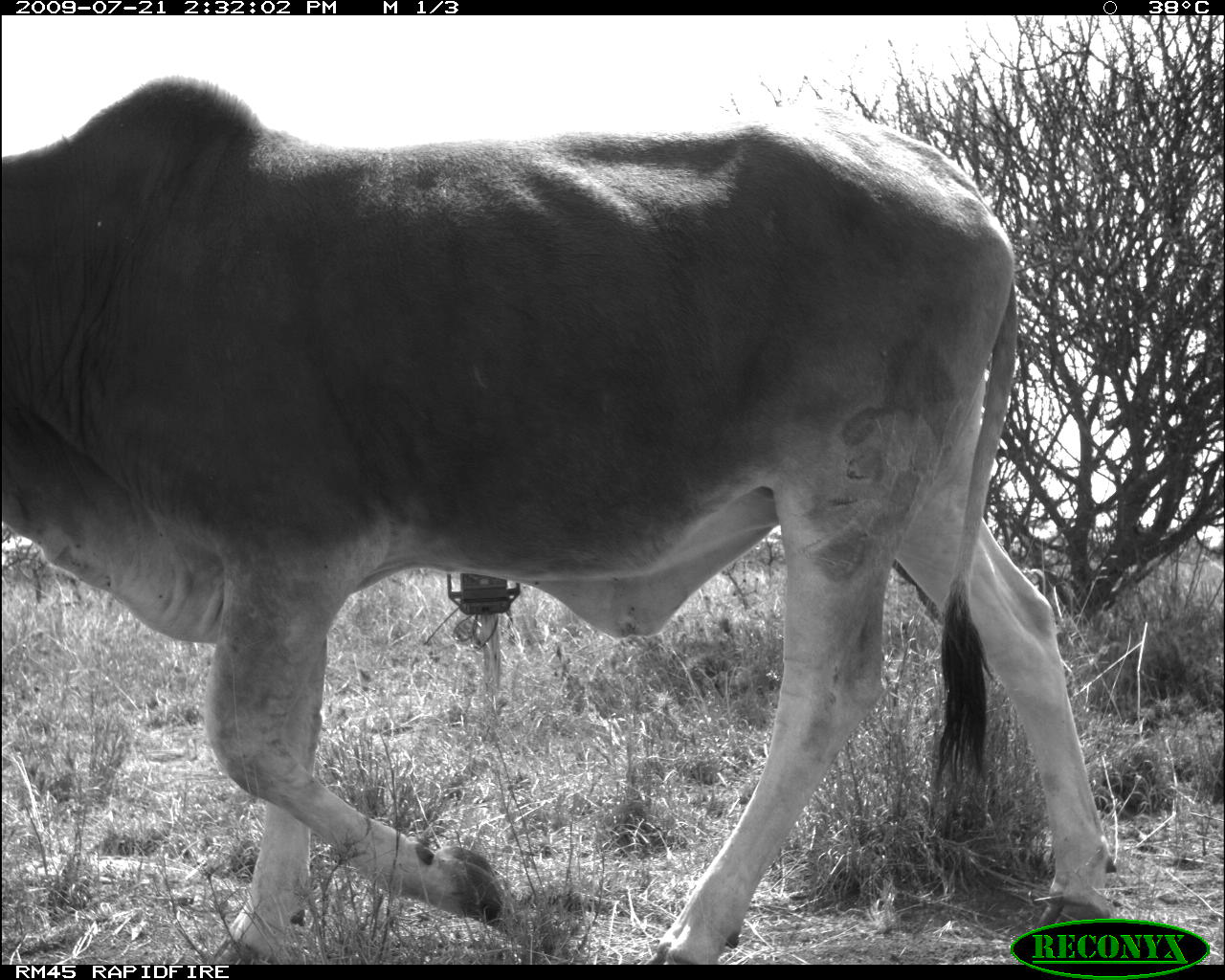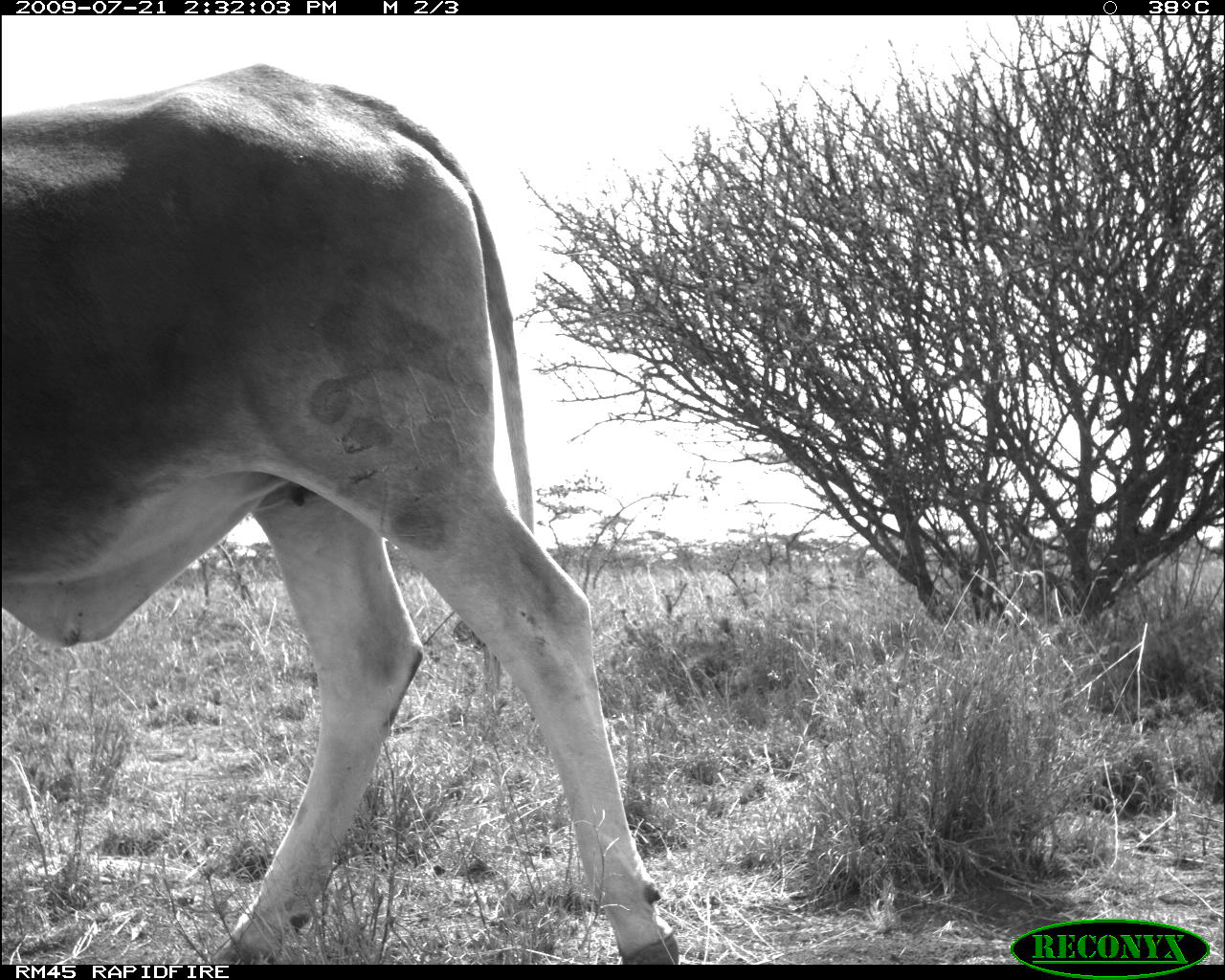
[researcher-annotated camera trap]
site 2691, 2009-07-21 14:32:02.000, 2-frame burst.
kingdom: Animalia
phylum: Chordata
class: Mammalia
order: Artiodactyla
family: Bovidae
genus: Bos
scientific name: Bos taurus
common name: domestic cattle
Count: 1.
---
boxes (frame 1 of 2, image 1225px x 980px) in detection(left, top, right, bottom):
bos taurus: detection(3, 73, 1118, 965)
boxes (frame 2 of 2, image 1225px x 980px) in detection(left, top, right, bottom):
bos taurus: detection(1, 63, 681, 965)